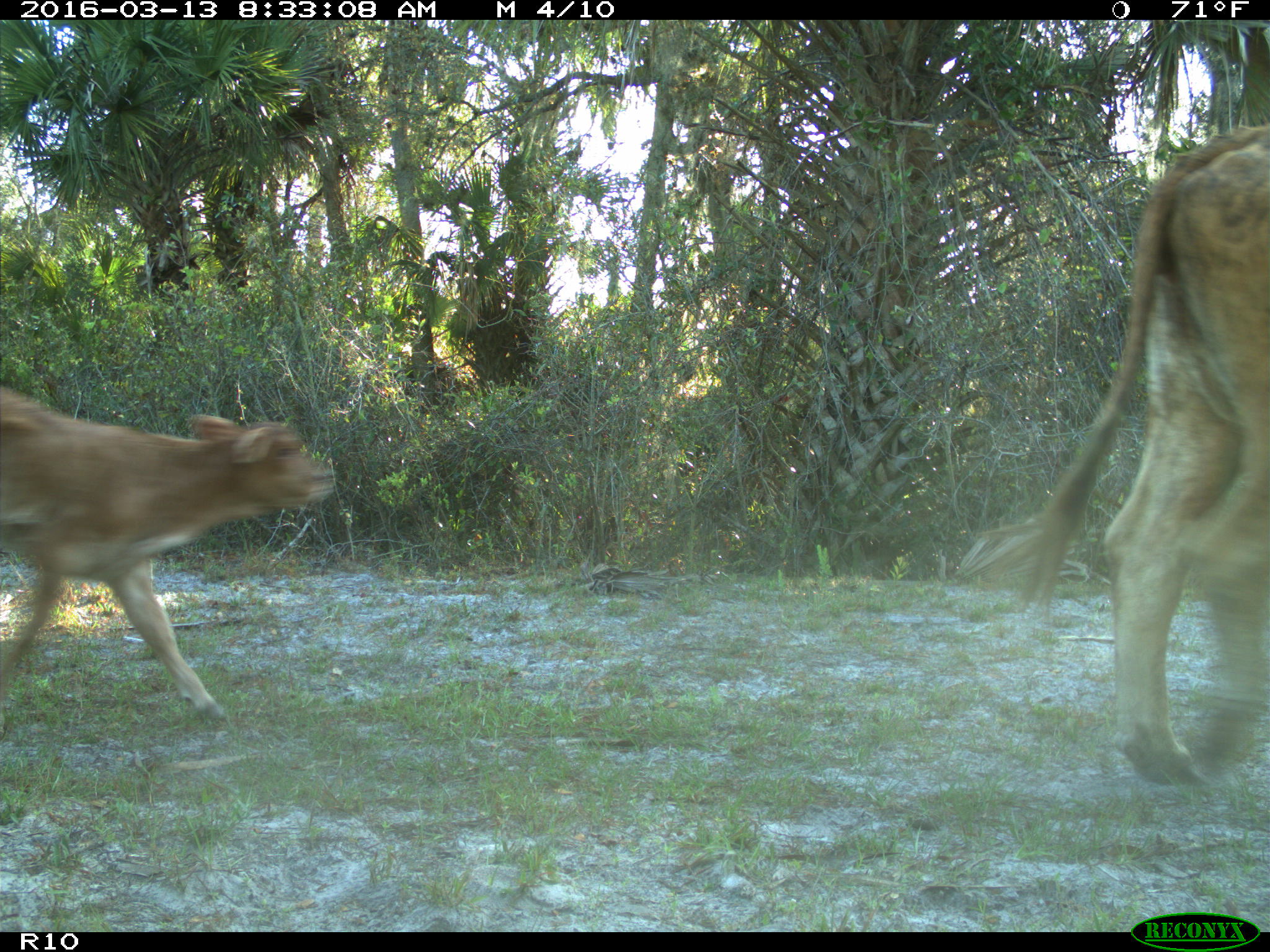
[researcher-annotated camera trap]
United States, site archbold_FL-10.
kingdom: Animalia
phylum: Chordata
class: Mammalia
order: Artiodactyla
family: Bovidae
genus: Bos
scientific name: Bos taurus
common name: domestic cow